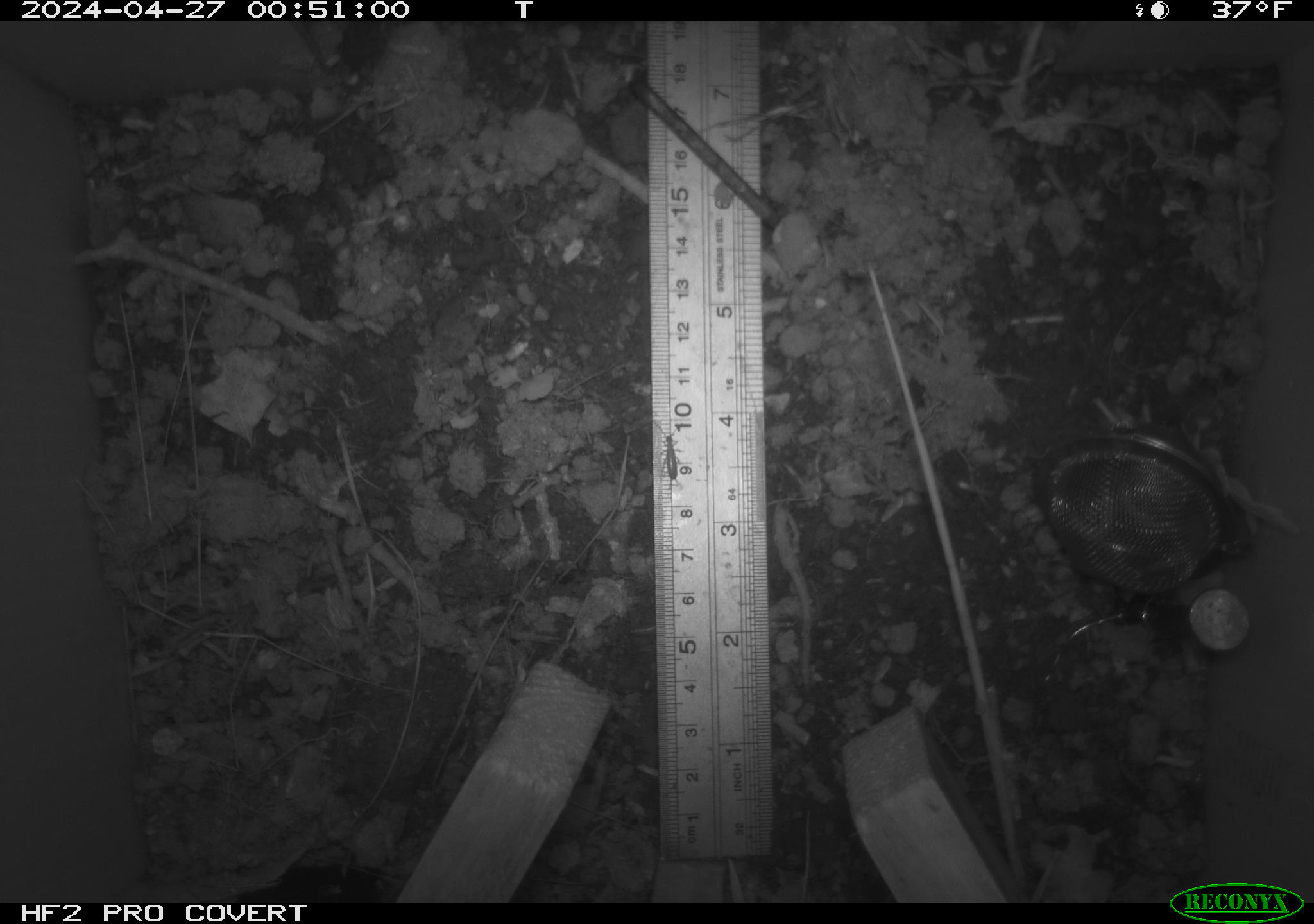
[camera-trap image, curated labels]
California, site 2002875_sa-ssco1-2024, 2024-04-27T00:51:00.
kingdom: Animalia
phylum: Arthropoda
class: Insecta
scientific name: Insecta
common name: insect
Insect (Insecta).